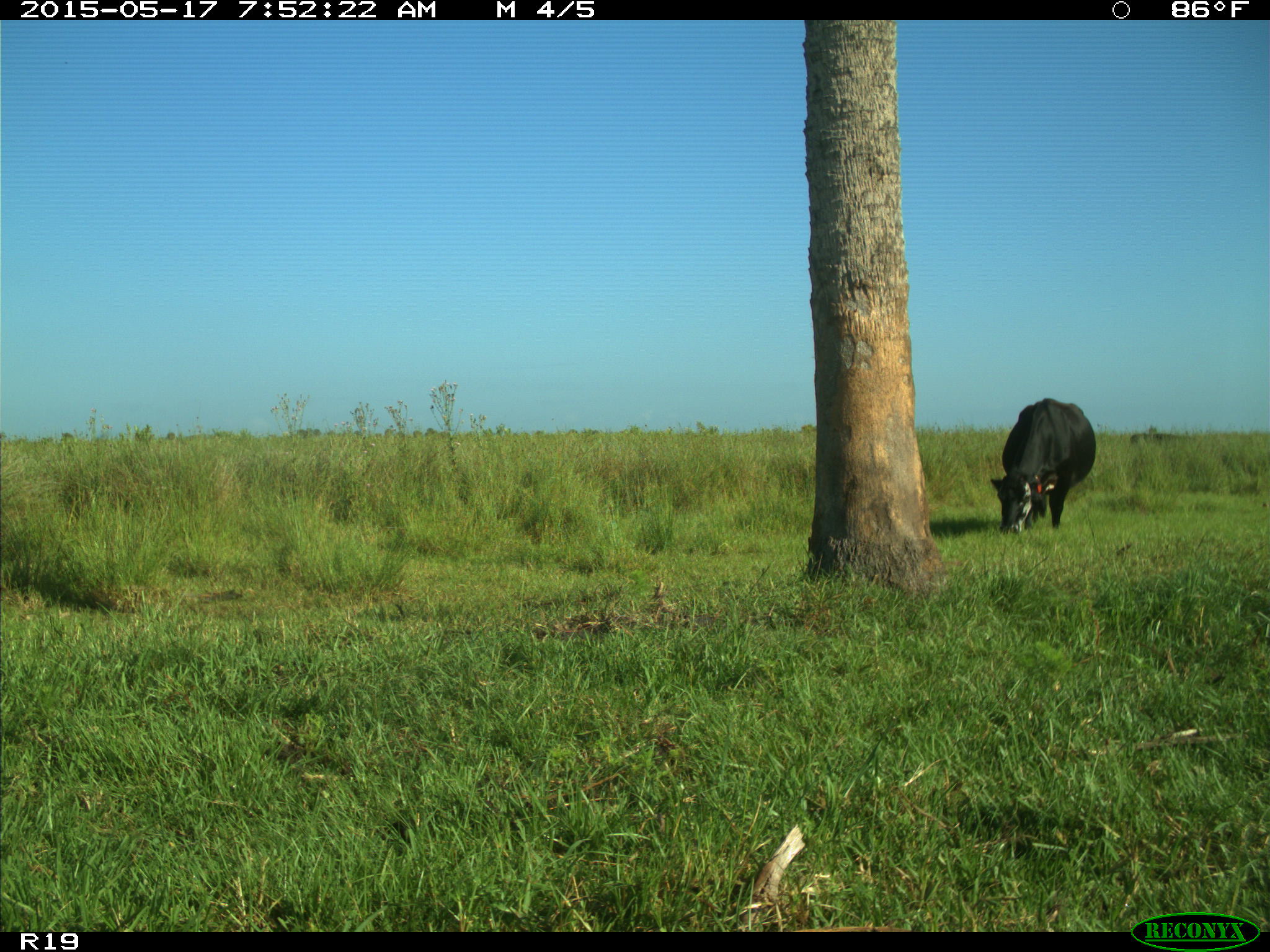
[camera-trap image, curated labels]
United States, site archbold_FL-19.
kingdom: Animalia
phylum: Chordata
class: Mammalia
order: Artiodactyla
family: Bovidae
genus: Bos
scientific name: Bos taurus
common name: domestic cow